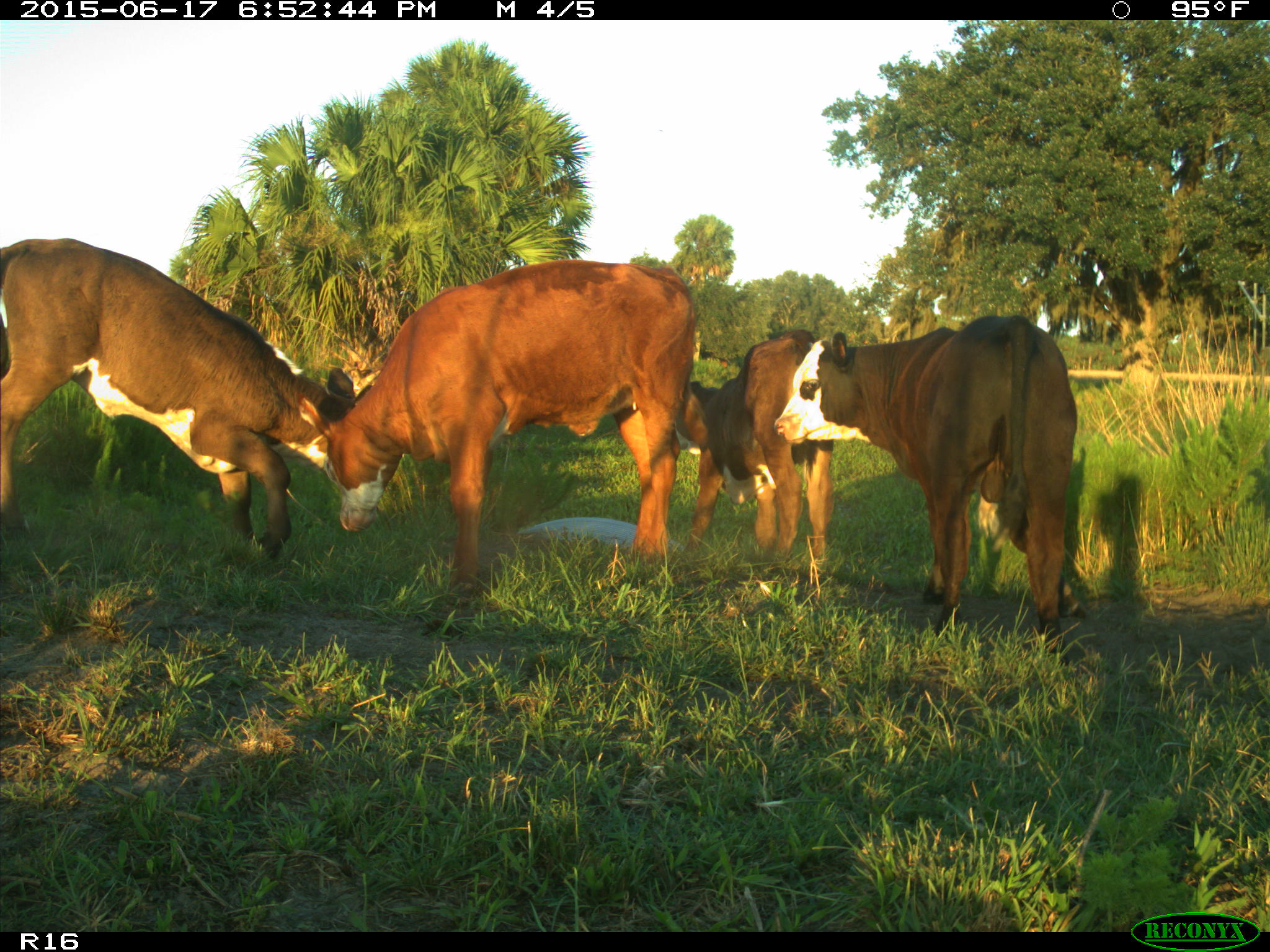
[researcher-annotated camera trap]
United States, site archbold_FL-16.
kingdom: Animalia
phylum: Chordata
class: Mammalia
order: Artiodactyla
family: Bovidae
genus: Bos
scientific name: Bos taurus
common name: domestic cow